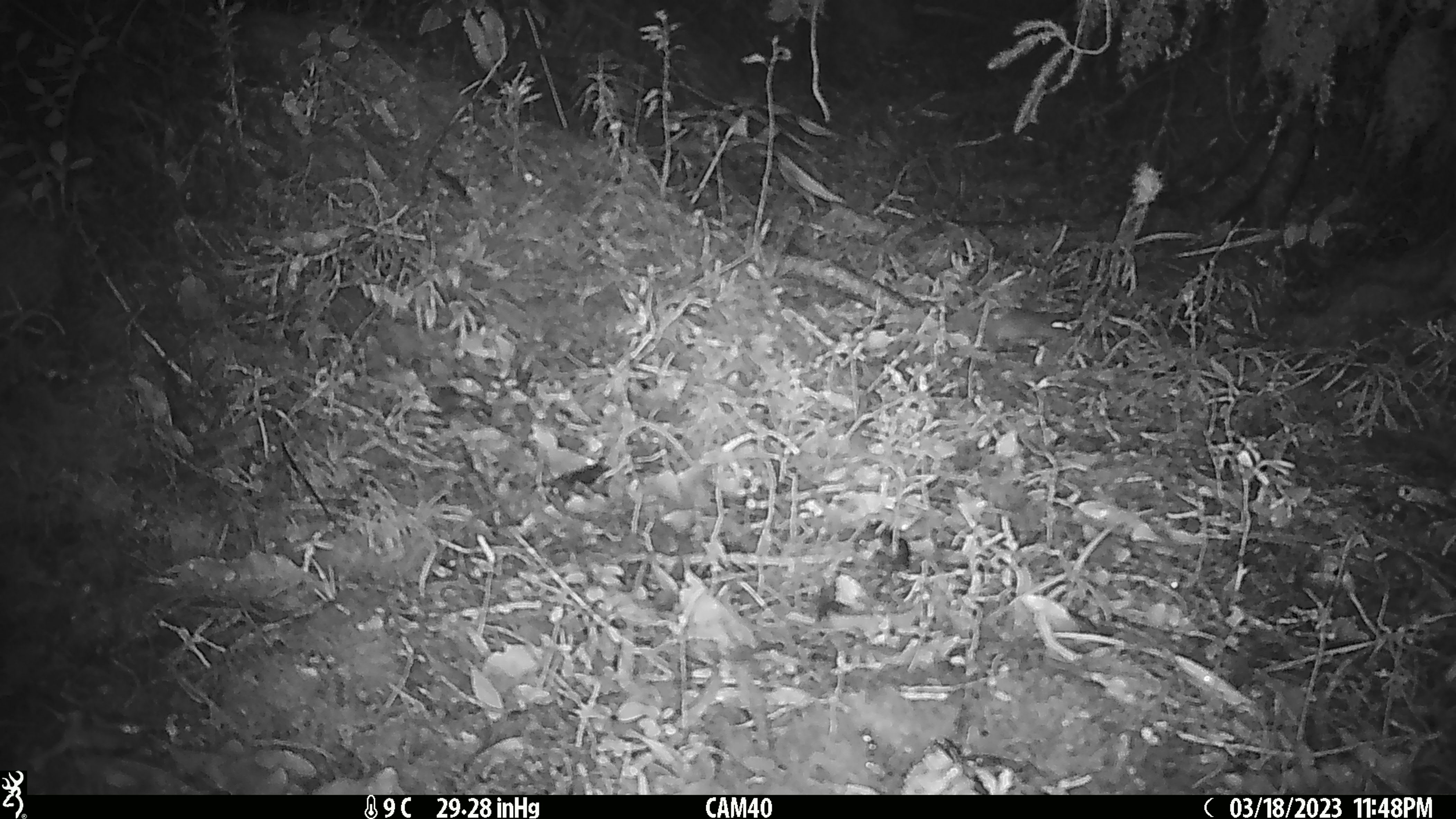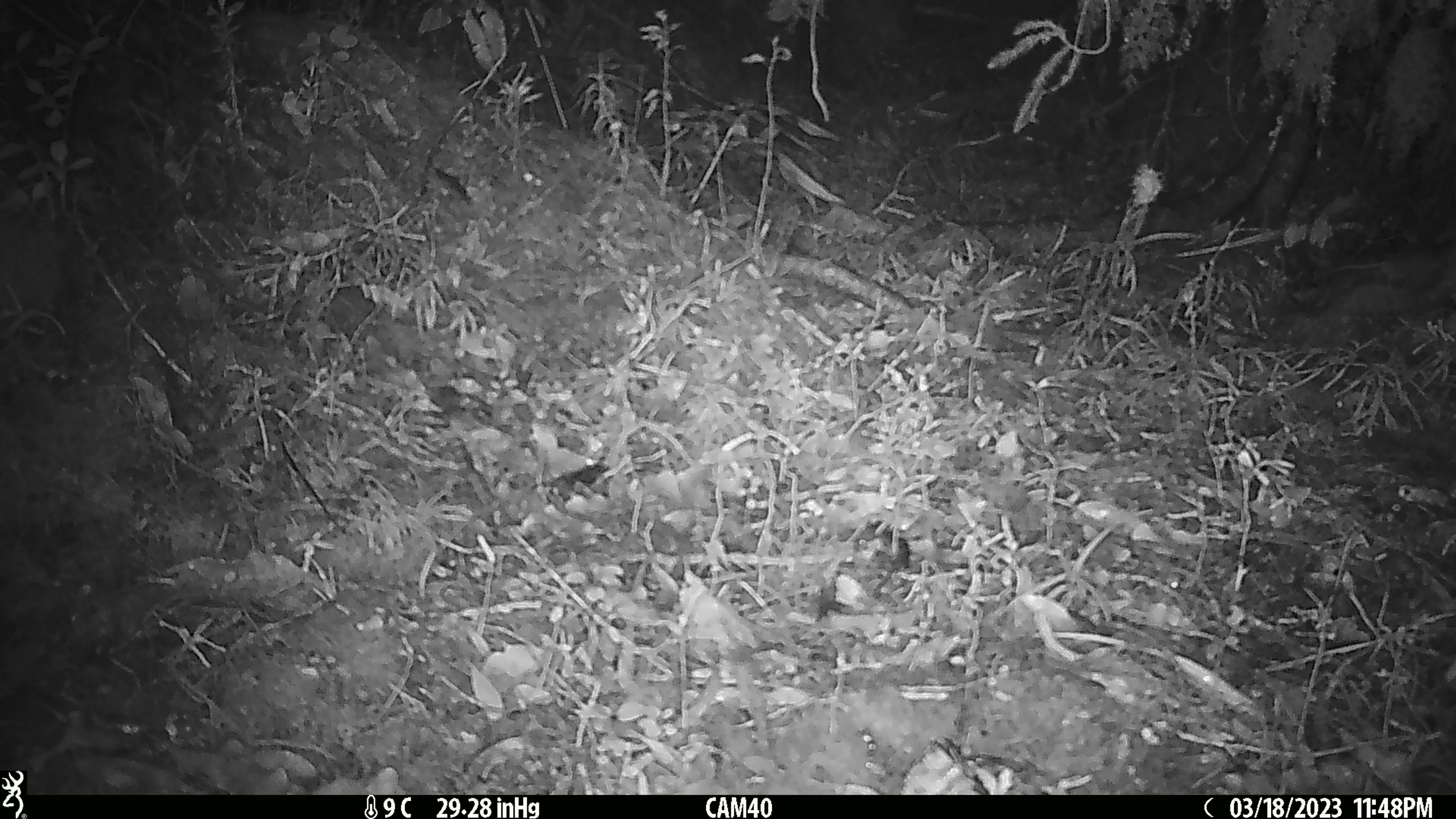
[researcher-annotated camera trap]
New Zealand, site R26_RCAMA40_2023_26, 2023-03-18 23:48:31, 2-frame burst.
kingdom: Animalia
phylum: Chordata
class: Mammalia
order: Rodentia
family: Muridae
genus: Mus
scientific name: Mus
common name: mouse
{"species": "mouse (Mus)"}